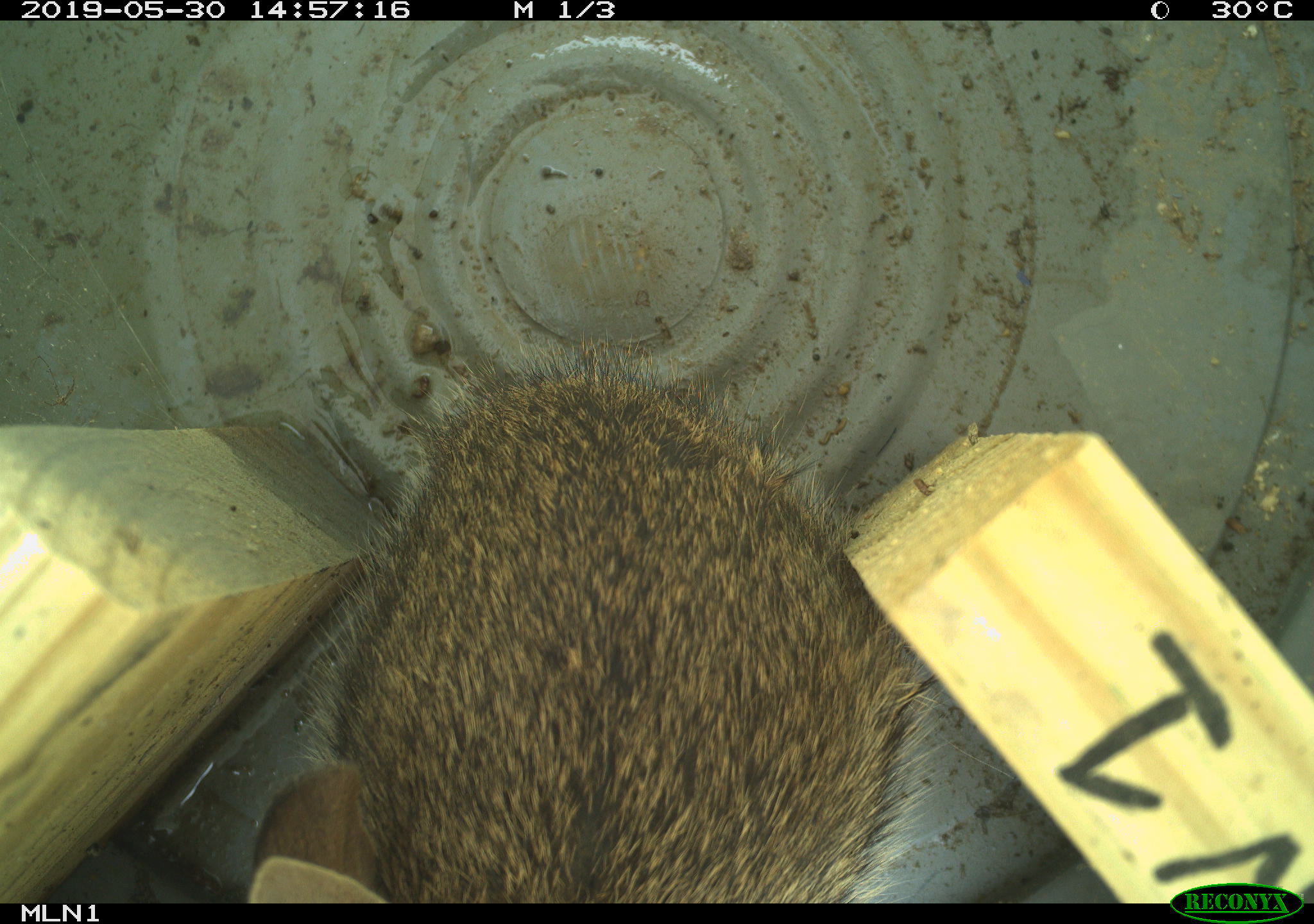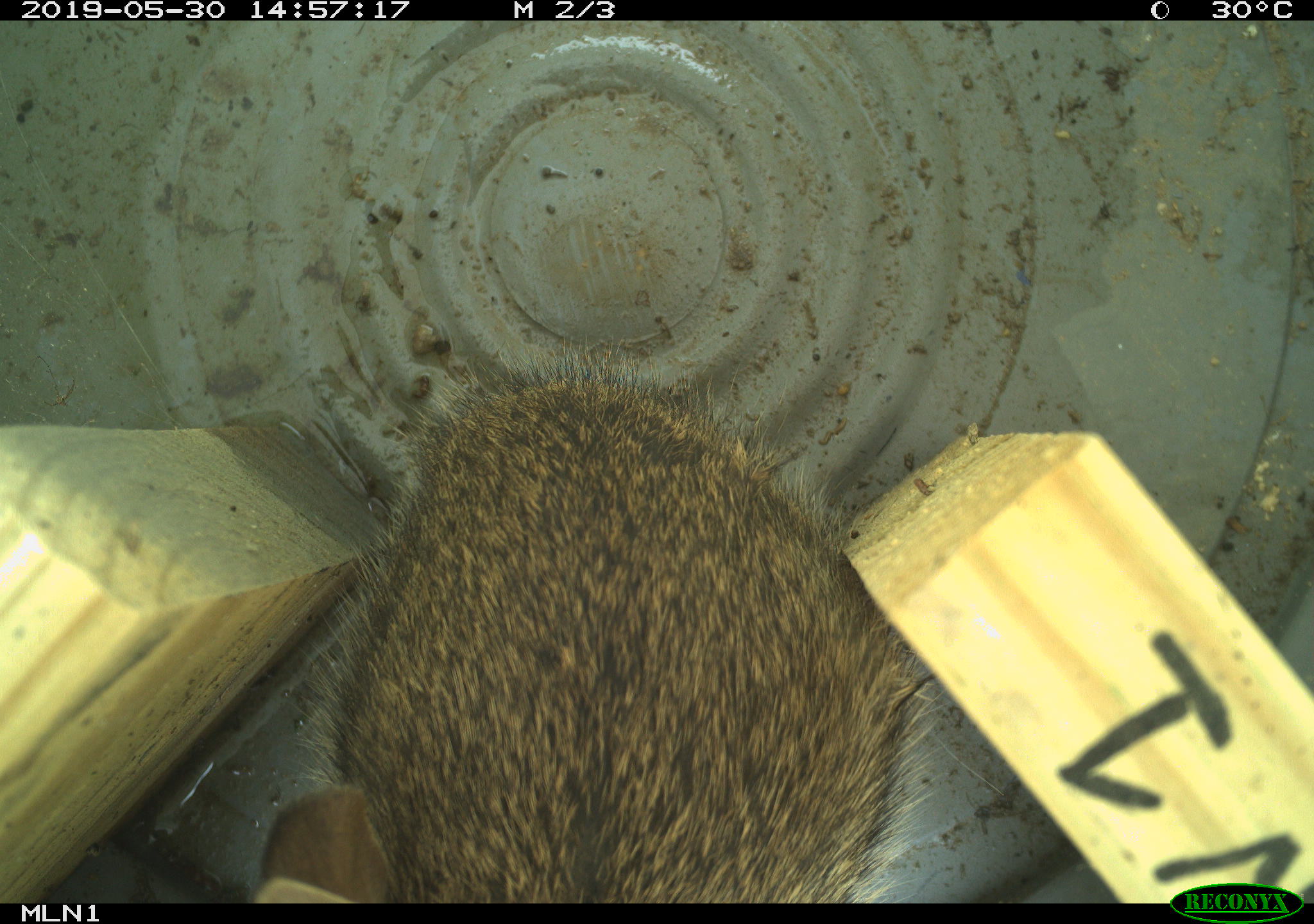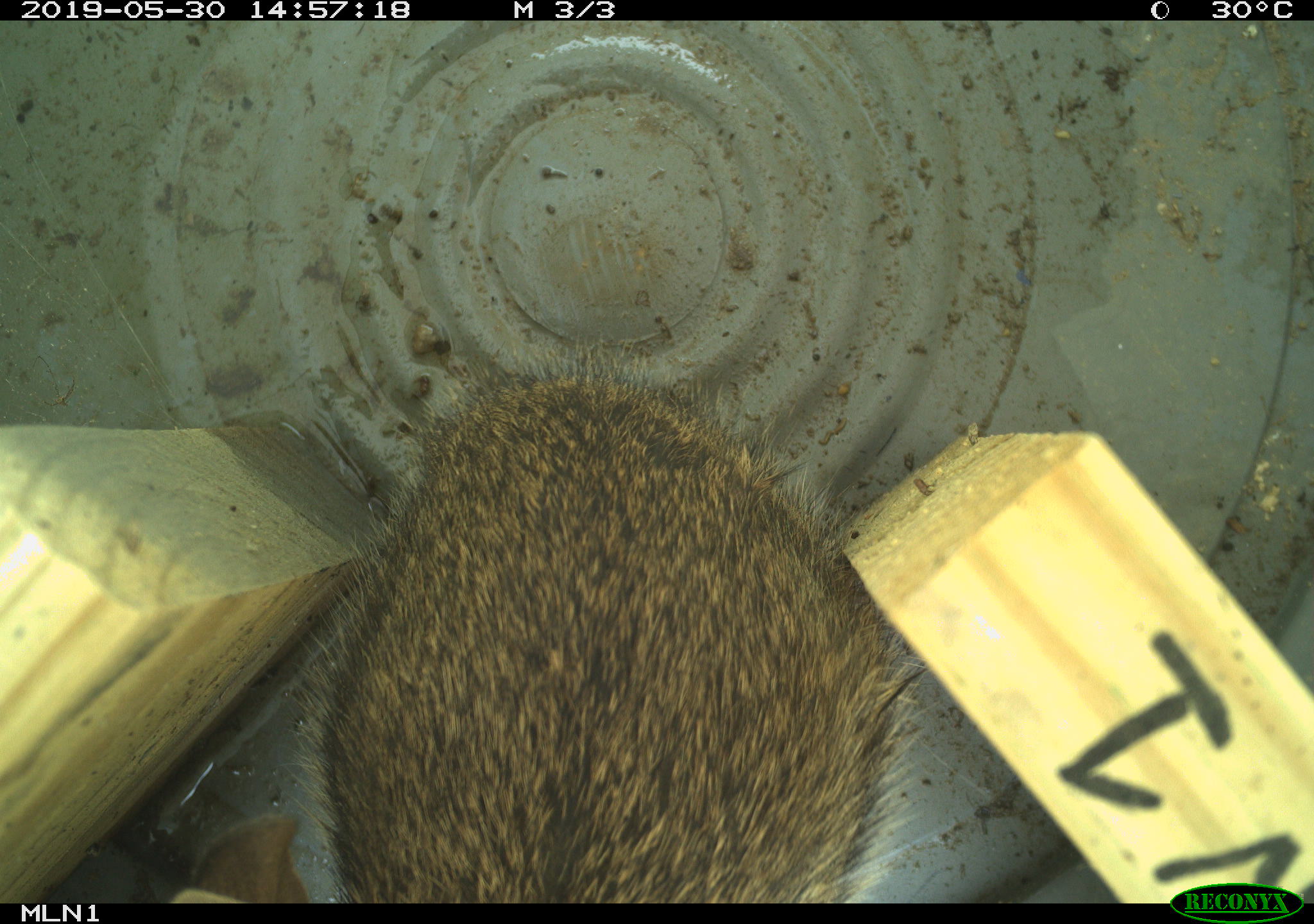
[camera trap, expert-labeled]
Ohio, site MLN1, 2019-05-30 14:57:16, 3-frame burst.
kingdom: Animalia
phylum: Chordata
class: Mammalia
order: Lagomorpha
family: Leporidae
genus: Sylvilagus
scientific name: Sylvilagus floridanus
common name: eastern cottontail